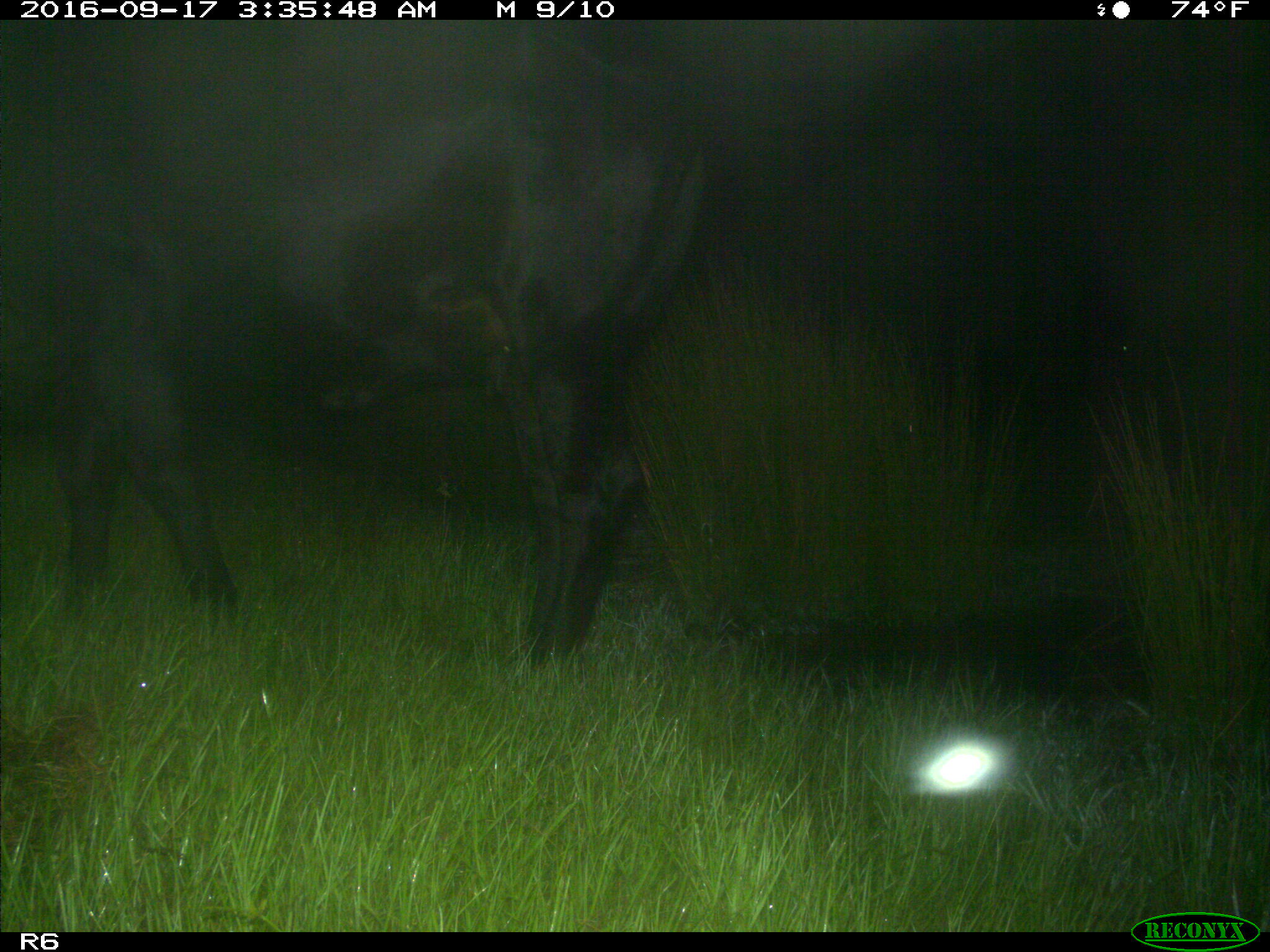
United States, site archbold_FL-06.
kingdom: Animalia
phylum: Chordata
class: Mammalia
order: Artiodactyla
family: Bovidae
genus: Bos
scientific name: Bos taurus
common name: domestic cow